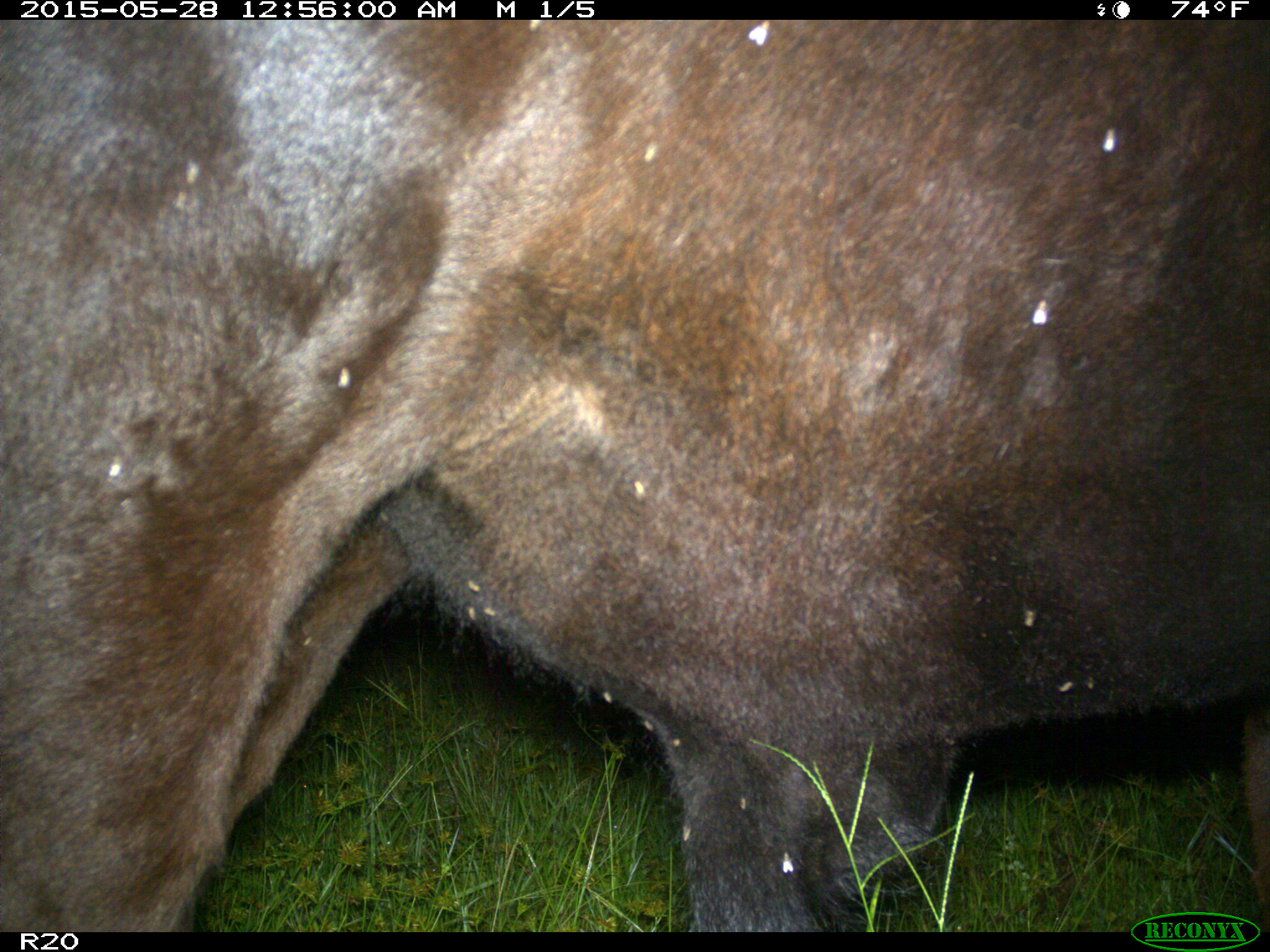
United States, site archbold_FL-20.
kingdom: Animalia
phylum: Chordata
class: Mammalia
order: Artiodactyla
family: Bovidae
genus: Bos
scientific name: Bos taurus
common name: domestic cow